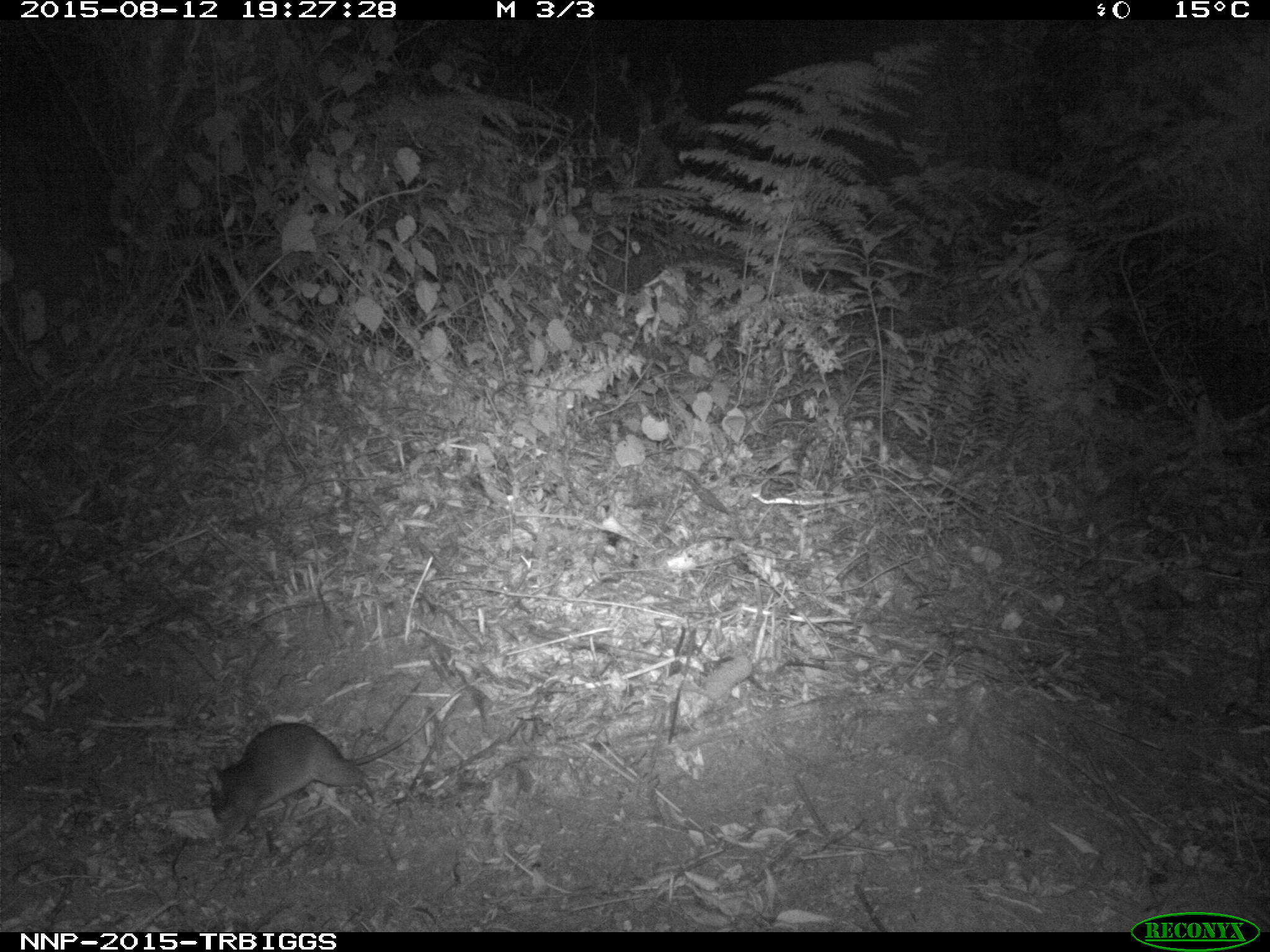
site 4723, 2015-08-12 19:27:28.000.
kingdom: Animalia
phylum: Chordata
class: Mammalia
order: Rodentia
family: Nesomyidae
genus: Cricetomys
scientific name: Cricetomys gambianus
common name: african giant pouched rat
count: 1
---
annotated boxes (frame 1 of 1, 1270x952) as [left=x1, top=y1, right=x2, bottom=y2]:
cricetomys gambianus: [left=205, top=684, right=467, bottom=824]